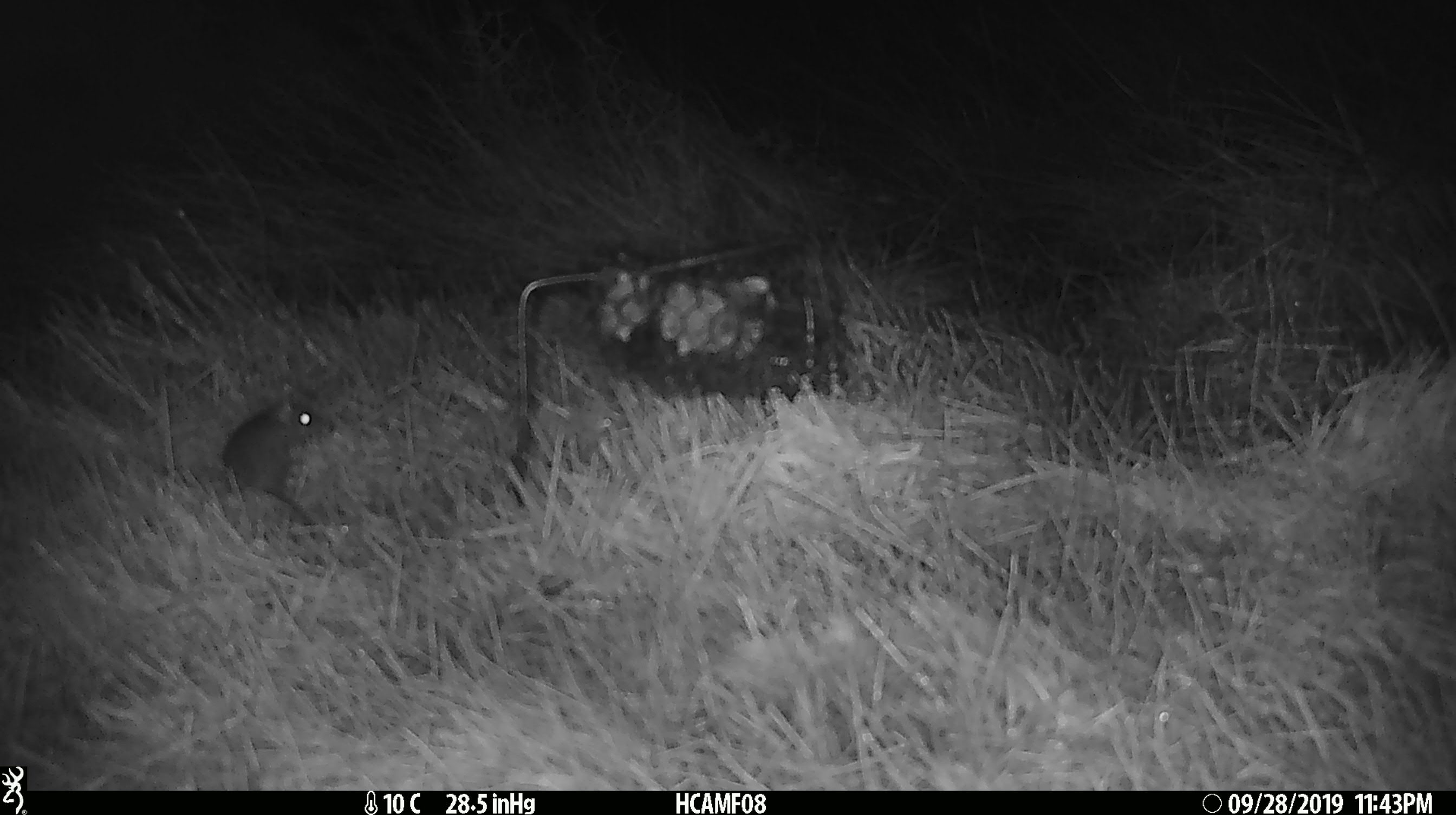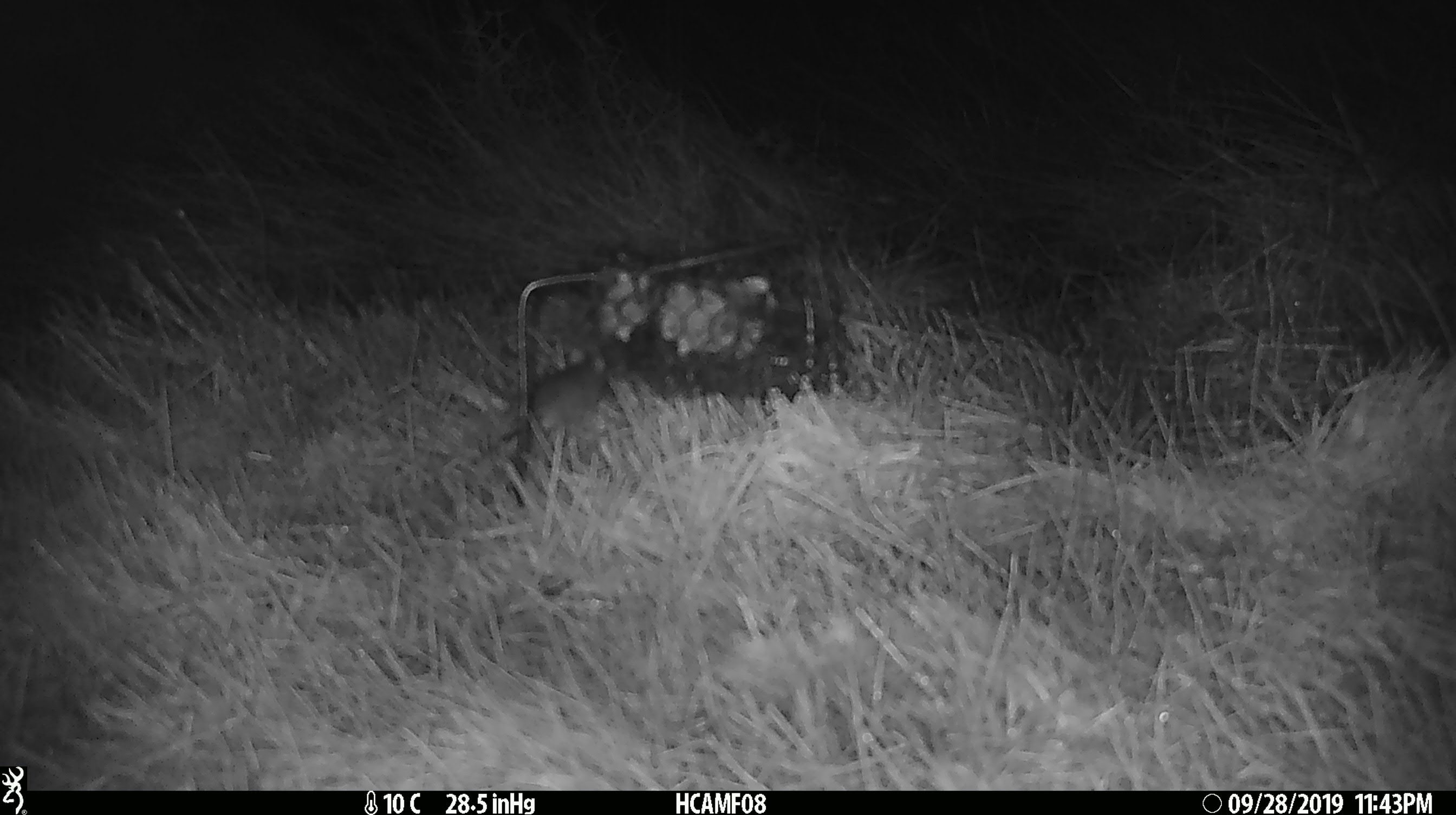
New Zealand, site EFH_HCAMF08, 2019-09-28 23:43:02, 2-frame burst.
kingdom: Animalia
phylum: Chordata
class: Mammalia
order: Rodentia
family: Muridae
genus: Mus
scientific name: Mus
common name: mouse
Mouse (Mus).